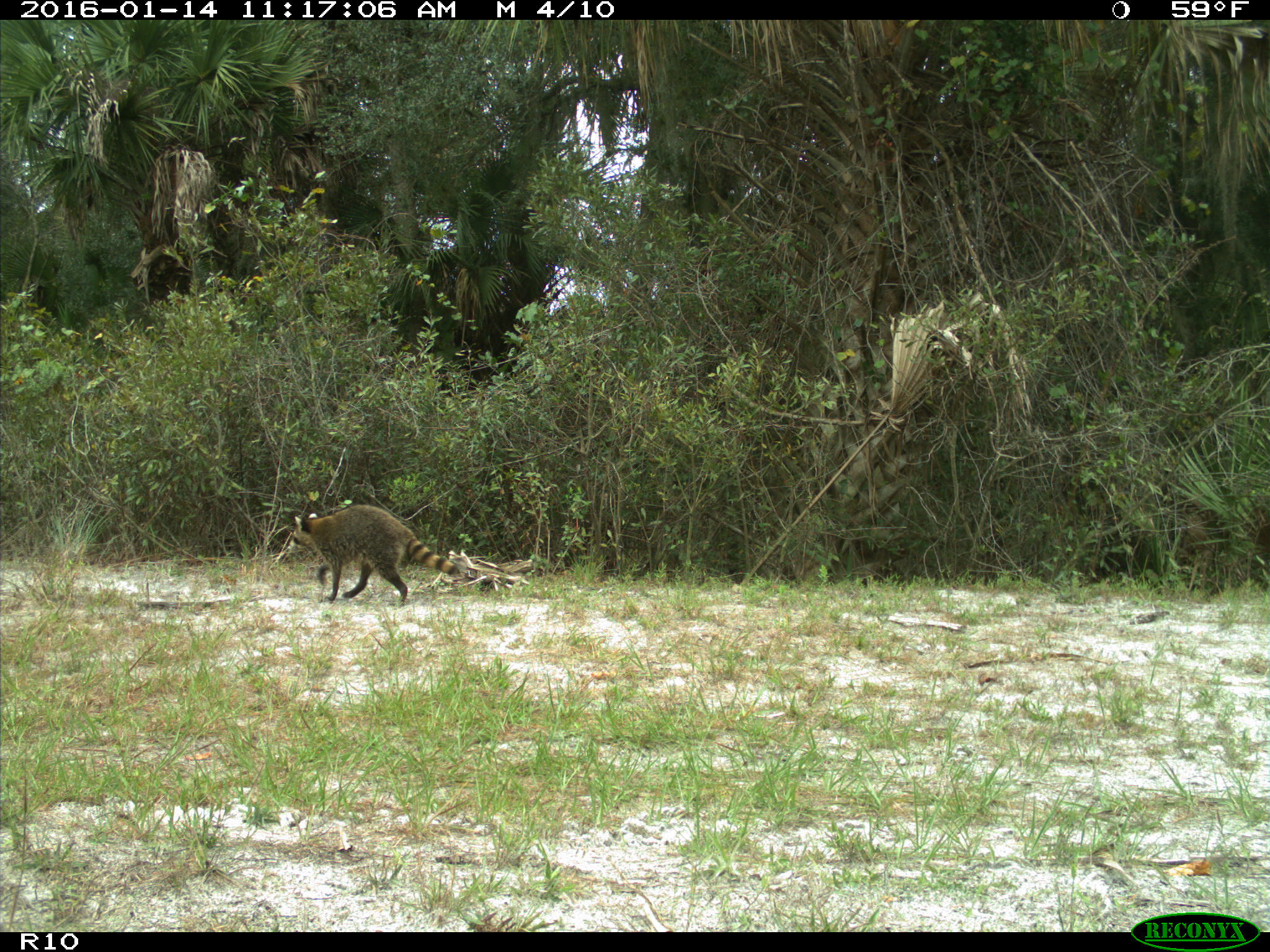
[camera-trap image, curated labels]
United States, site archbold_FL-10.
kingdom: Animalia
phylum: Chordata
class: Mammalia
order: Carnivora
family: Procyonidae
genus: Procyon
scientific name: Procyon lotor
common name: common raccoon